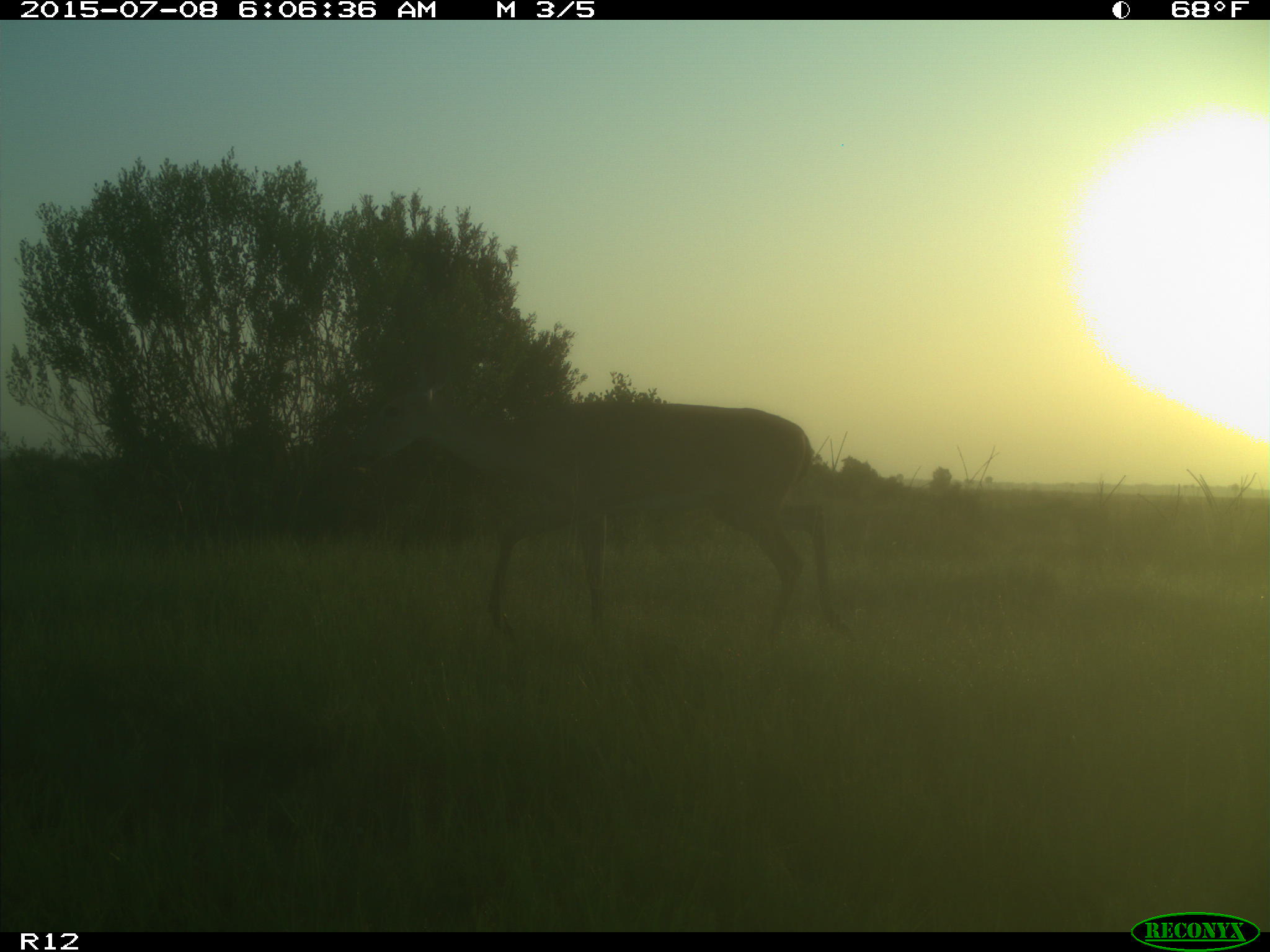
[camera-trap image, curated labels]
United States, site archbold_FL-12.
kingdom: Animalia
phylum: Chordata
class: Mammalia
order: Artiodactyla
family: Cervidae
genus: Odocoileus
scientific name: Odocoileus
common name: deer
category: unidentified deer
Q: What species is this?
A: Unidentified deer (deer) (Odocoileus).